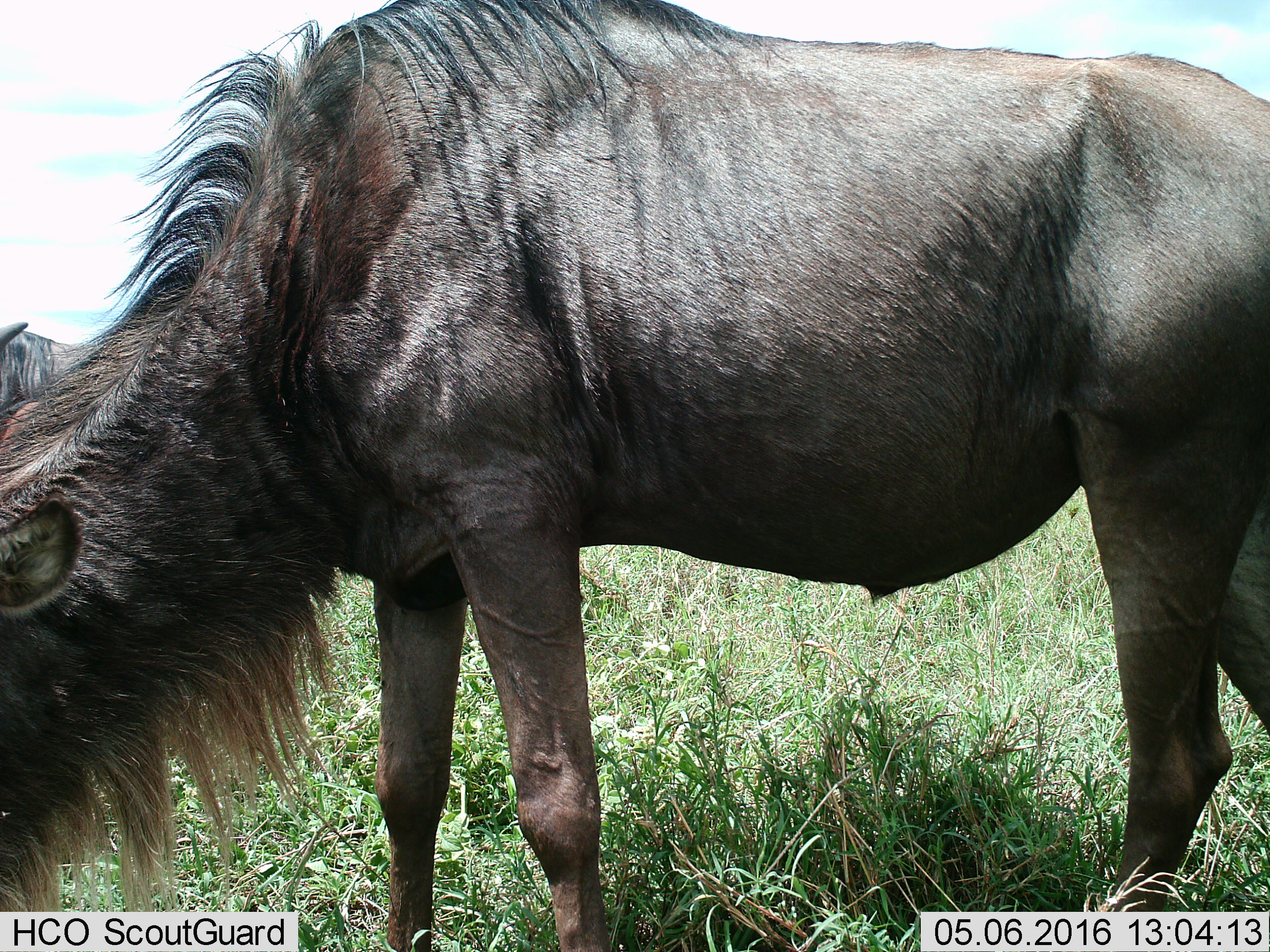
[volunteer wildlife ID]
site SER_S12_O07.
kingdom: Animalia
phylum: Chordata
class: Mammalia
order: Artiodactyla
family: Bovidae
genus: Connochaetes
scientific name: Connochaetes taurinus taurinus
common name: blue wildebeest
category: wildebeestblue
Wildebeestblue (blue wildebeest) (Connochaetes taurinus taurinus), count 1. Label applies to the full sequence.